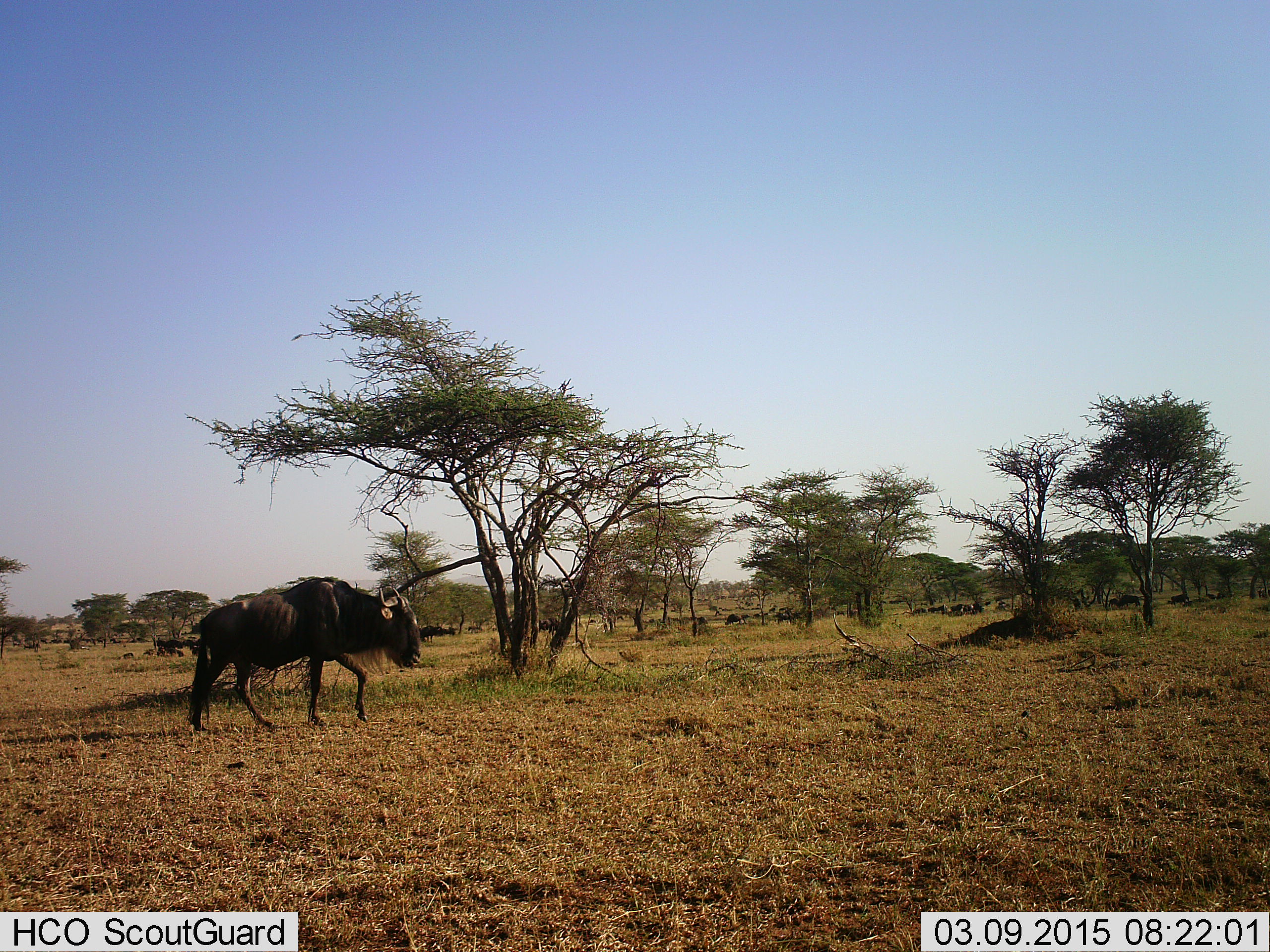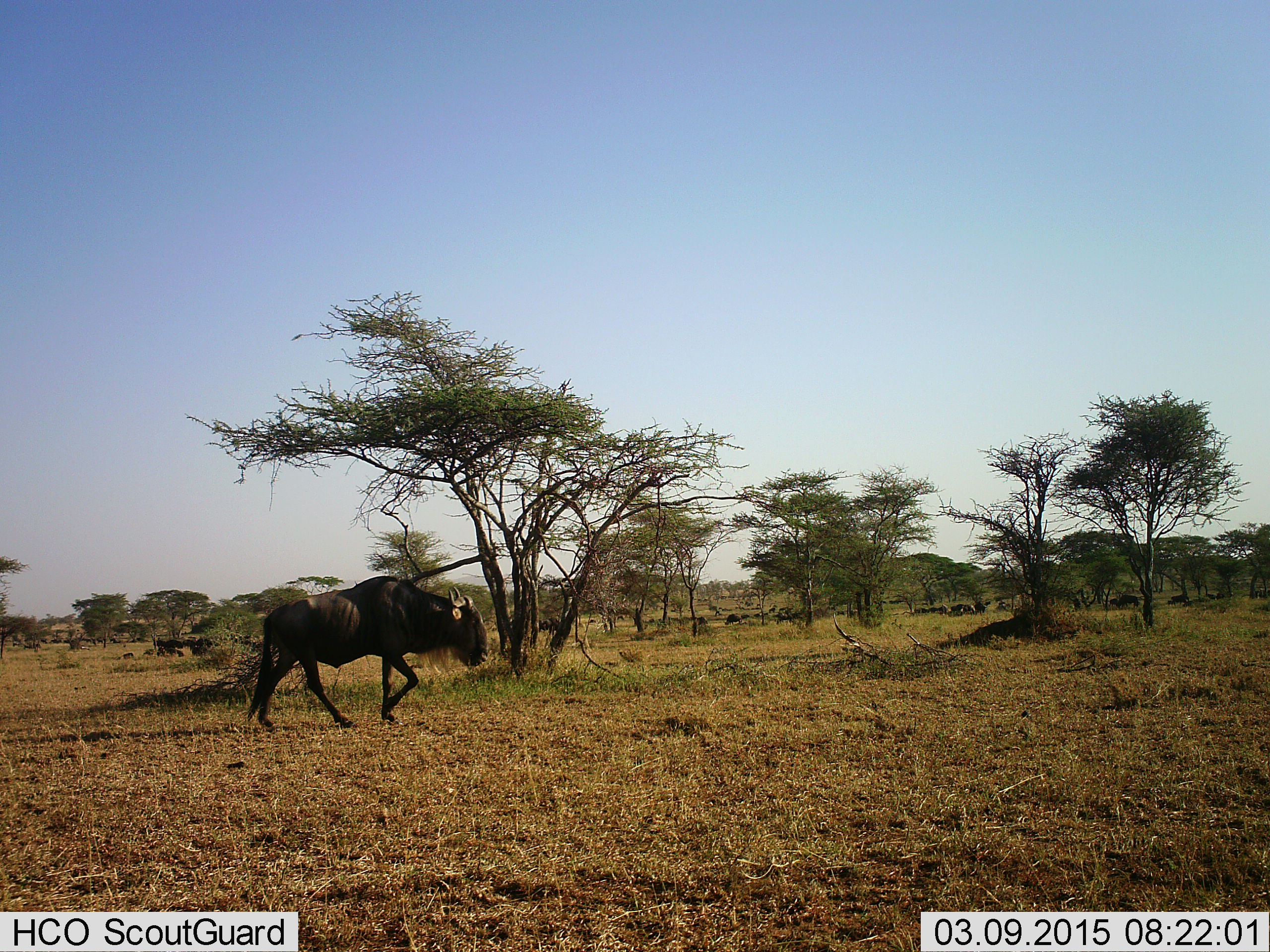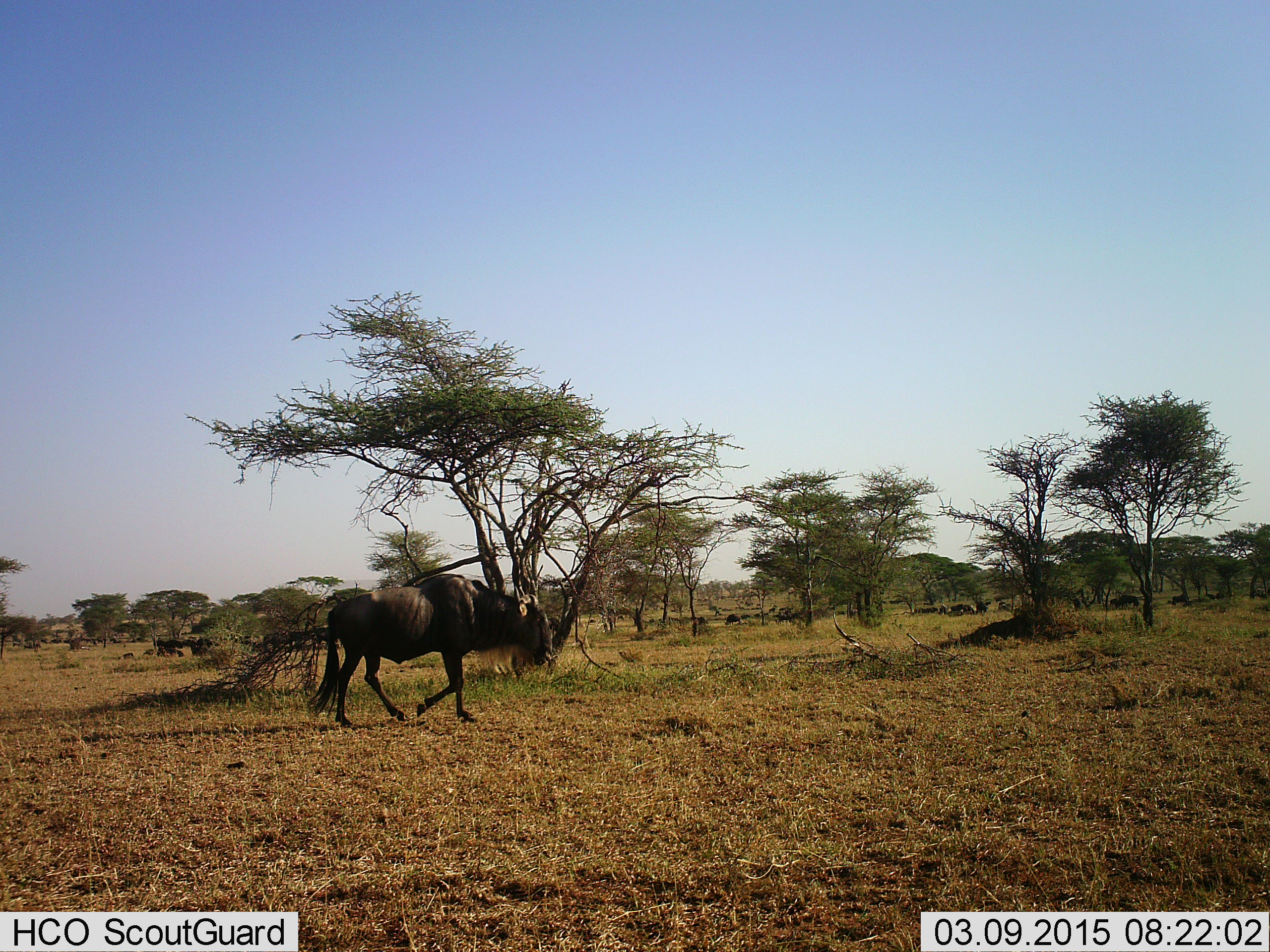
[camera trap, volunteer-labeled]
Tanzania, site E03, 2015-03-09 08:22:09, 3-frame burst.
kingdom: Animalia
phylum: Chordata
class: Mammalia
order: Artiodactyla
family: Bovidae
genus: Connochaetes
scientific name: Connochaetes taurinus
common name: blue wildebeest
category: wildebeest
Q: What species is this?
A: Wildebeest (blue wildebeest) (Connochaetes taurinus).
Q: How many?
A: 2.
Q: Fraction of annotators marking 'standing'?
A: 60%.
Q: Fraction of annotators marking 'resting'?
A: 30%.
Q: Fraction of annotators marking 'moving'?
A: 70%.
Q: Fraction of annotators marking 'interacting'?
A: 0%.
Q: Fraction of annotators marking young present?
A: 0%.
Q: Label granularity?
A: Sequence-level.